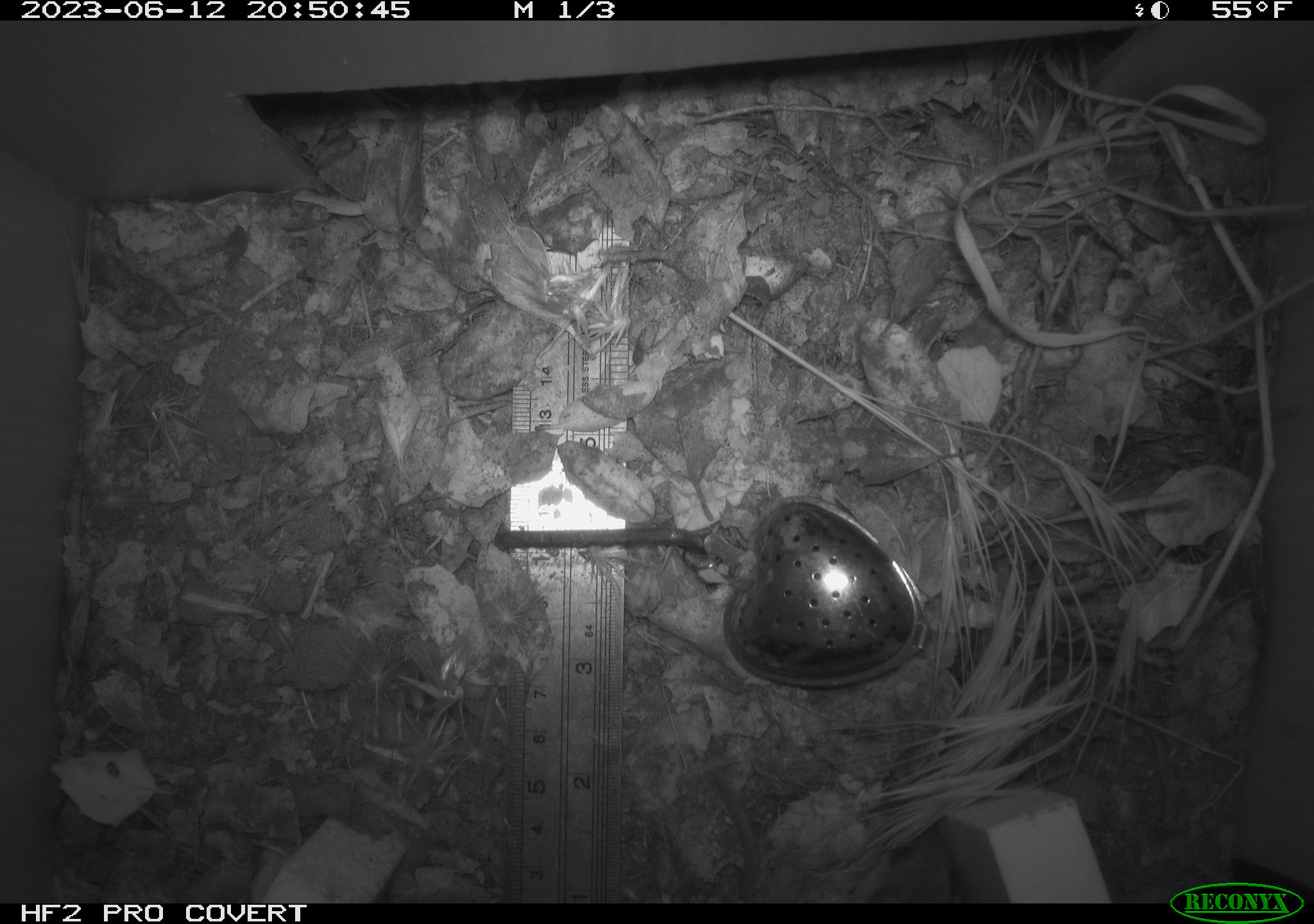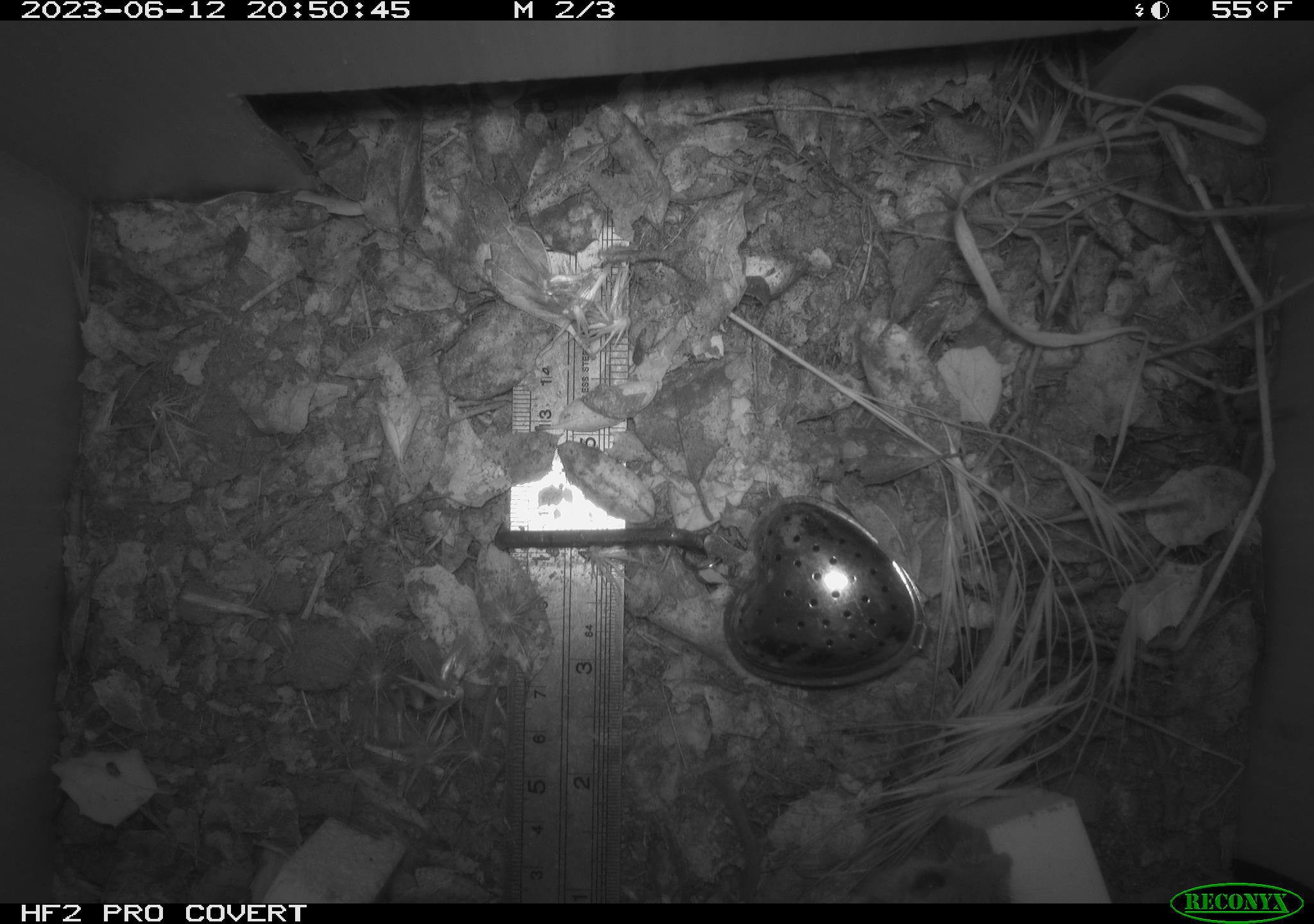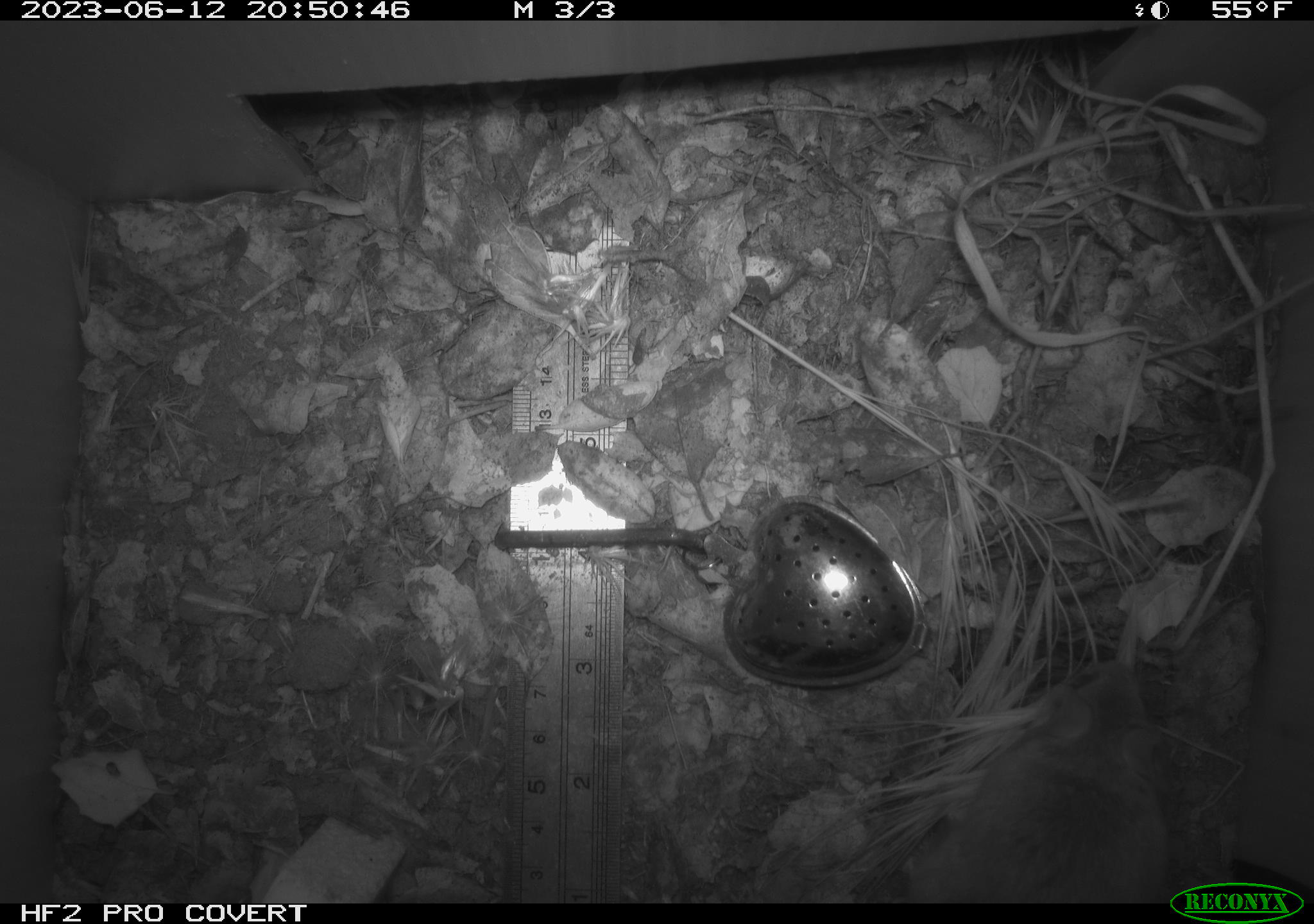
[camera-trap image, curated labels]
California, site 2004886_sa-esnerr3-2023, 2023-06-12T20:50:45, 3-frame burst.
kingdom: Animalia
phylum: Chordata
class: Mammalia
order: Rodentia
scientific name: Rodentia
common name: mouse species